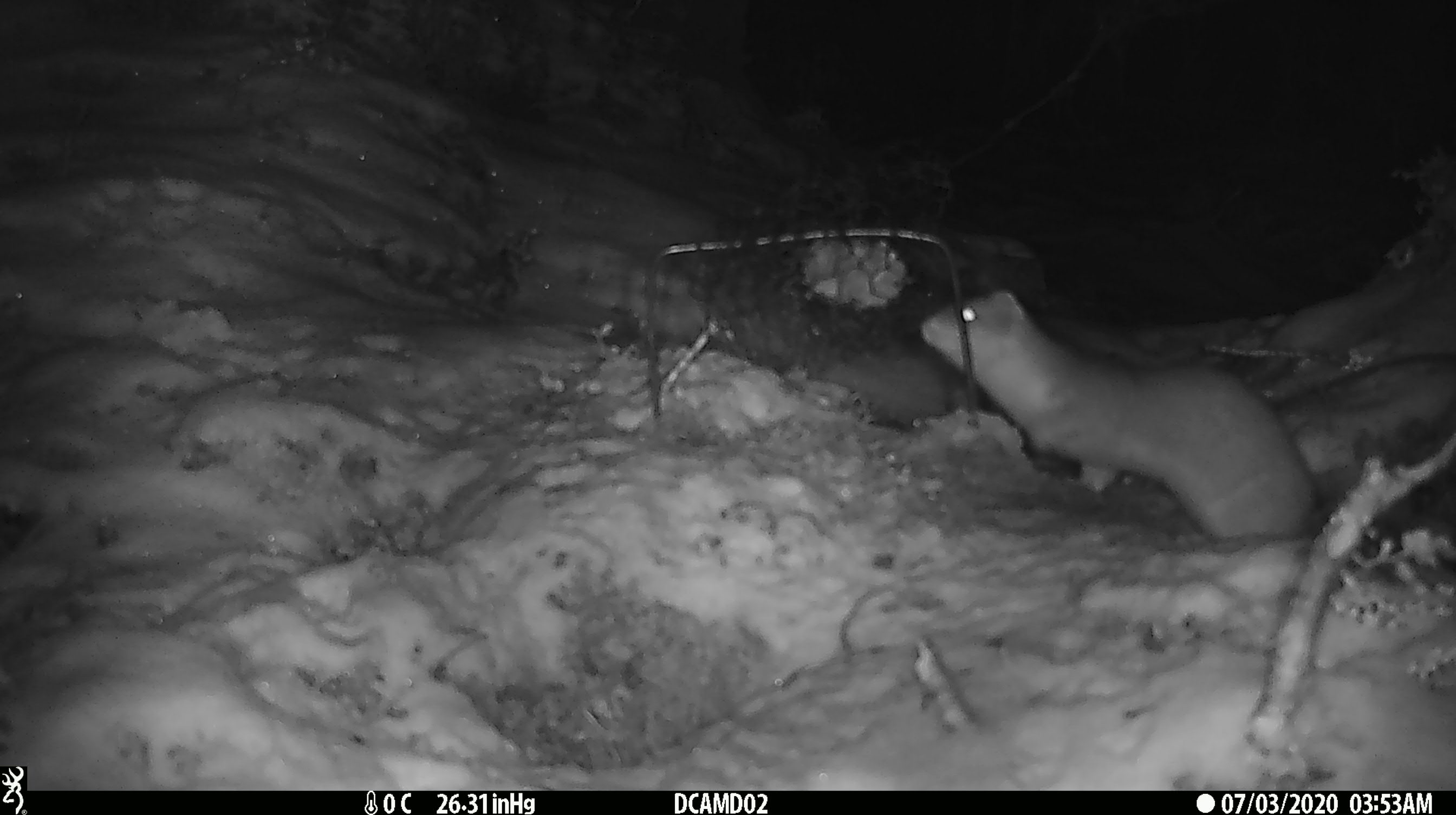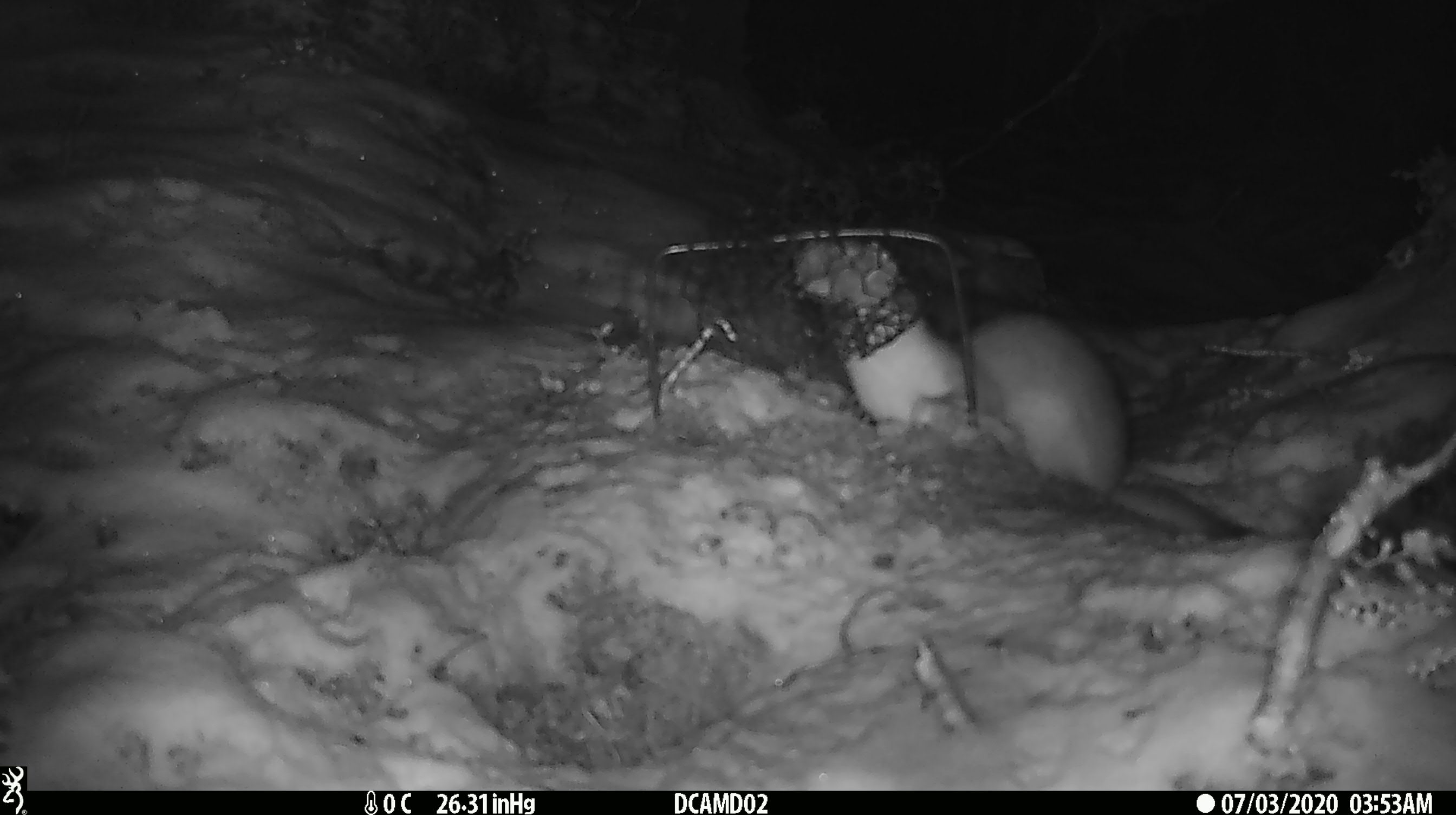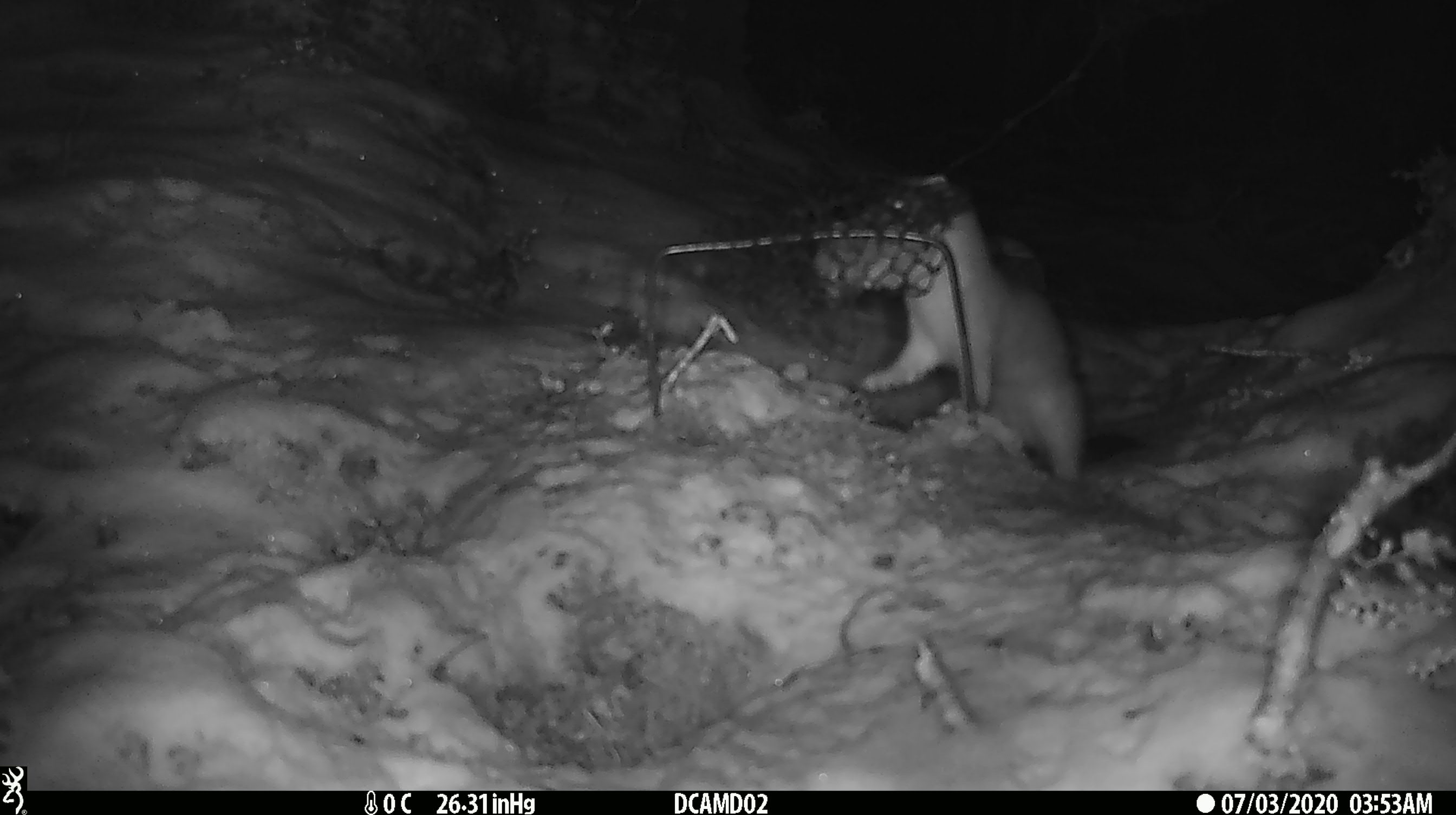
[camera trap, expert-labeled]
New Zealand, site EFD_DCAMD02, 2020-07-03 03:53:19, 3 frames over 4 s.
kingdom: Animalia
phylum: Chordata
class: Mammalia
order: Carnivora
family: Mustelidae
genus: Mustela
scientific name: Mustela erminea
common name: stoat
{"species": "stoat (Mustela erminea)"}